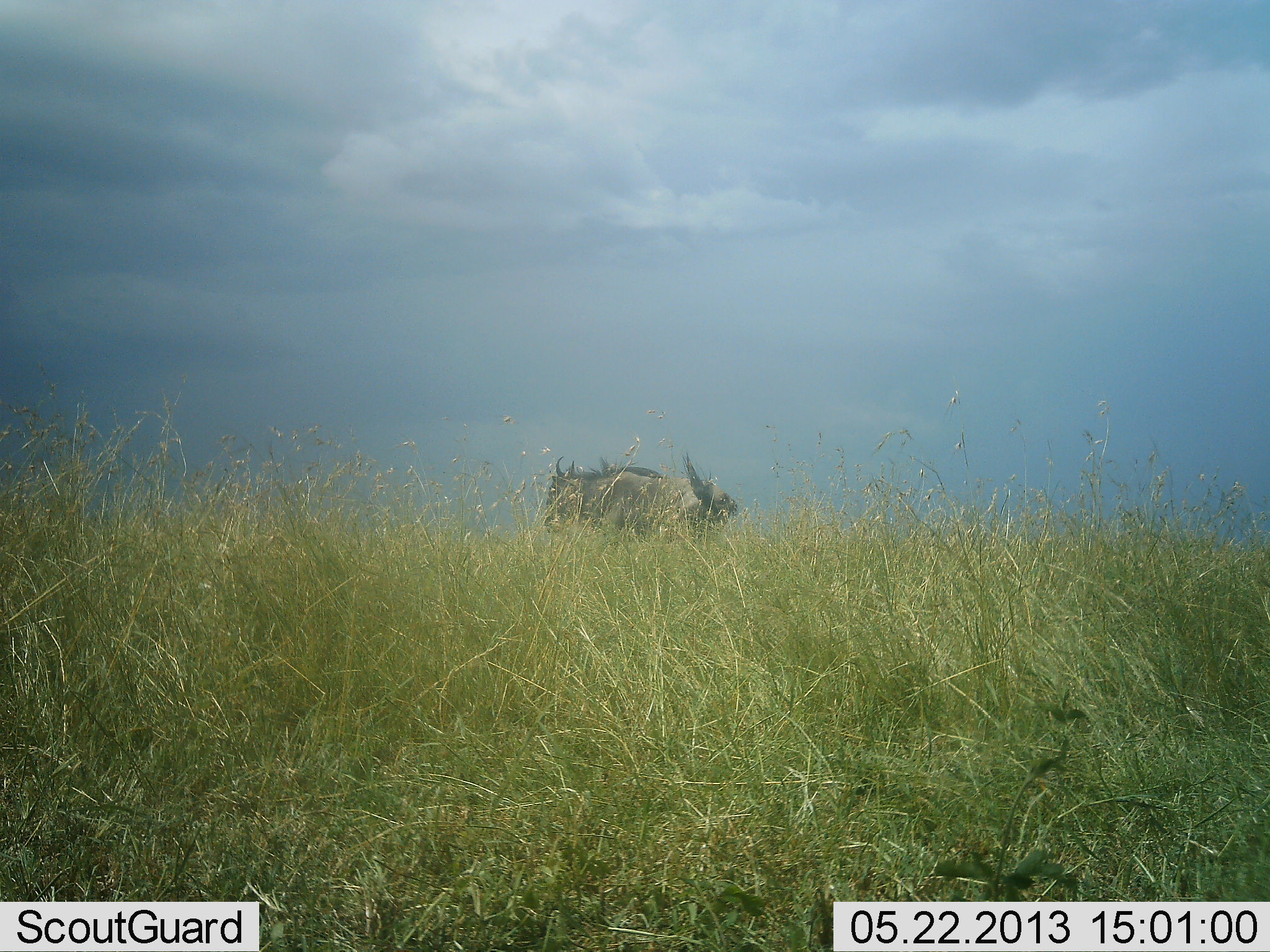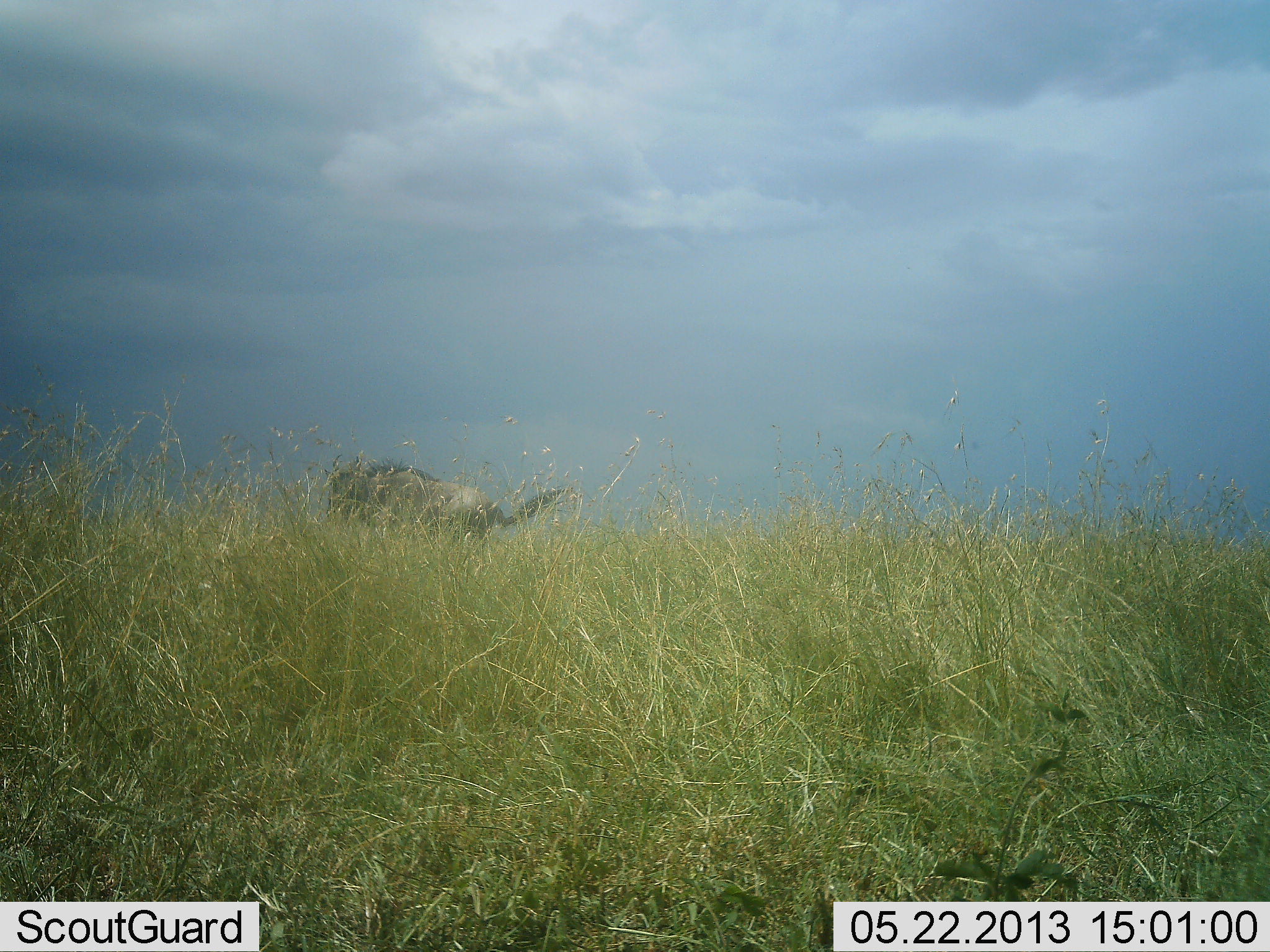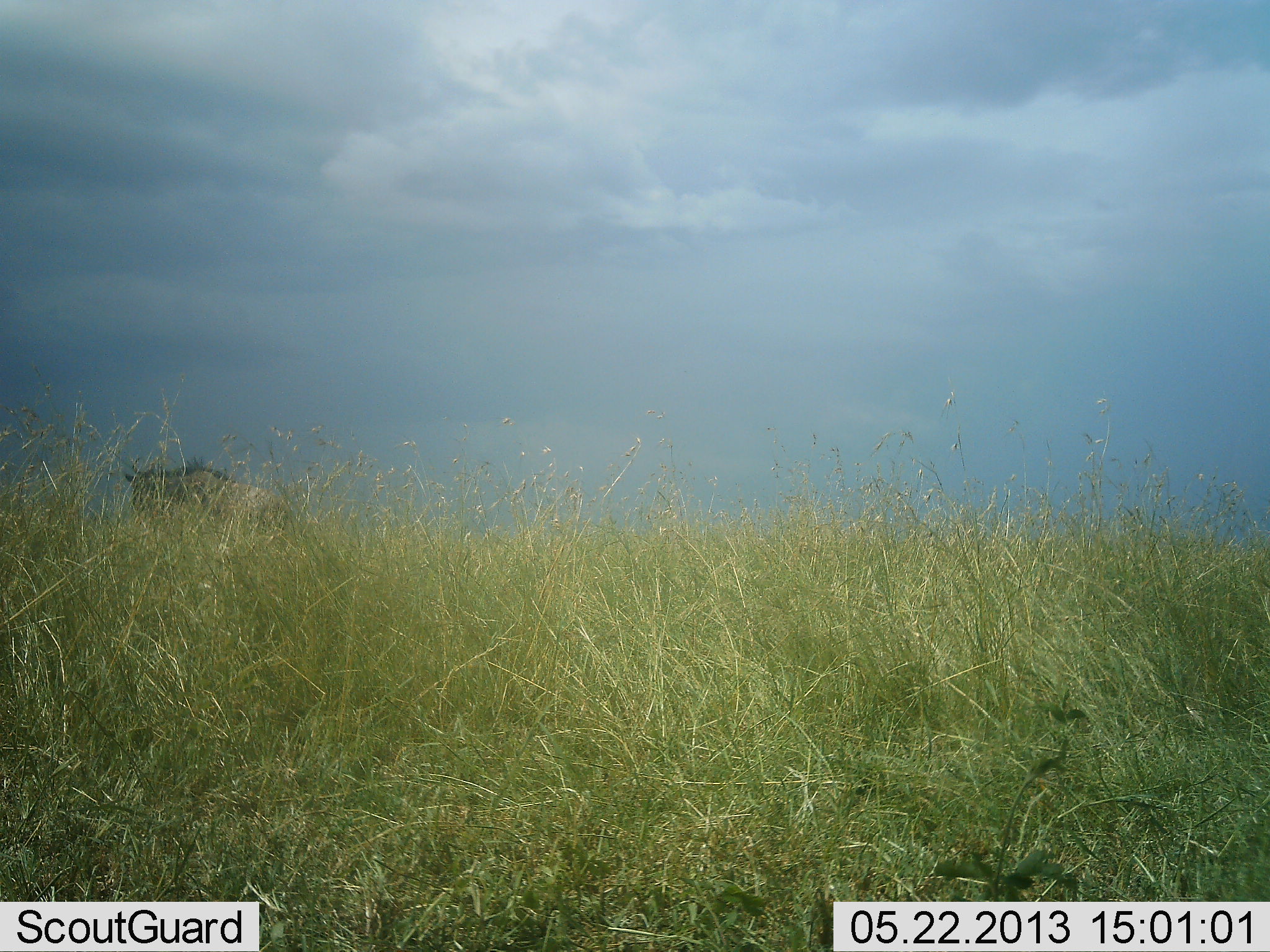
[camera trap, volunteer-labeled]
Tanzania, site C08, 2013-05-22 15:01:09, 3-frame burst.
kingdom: Animalia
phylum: Chordata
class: Mammalia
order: Artiodactyla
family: Bovidae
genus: Connochaetes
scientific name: Connochaetes taurinus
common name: blue wildebeest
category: wildebeest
Wildebeest (blue wildebeest) (Connochaetes taurinus), count 1. Behavior (volunteer vote fractions): standing 8%, resting 0%, moving 92%, interacting 0%. Young present (vote fraction): 0%. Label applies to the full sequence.